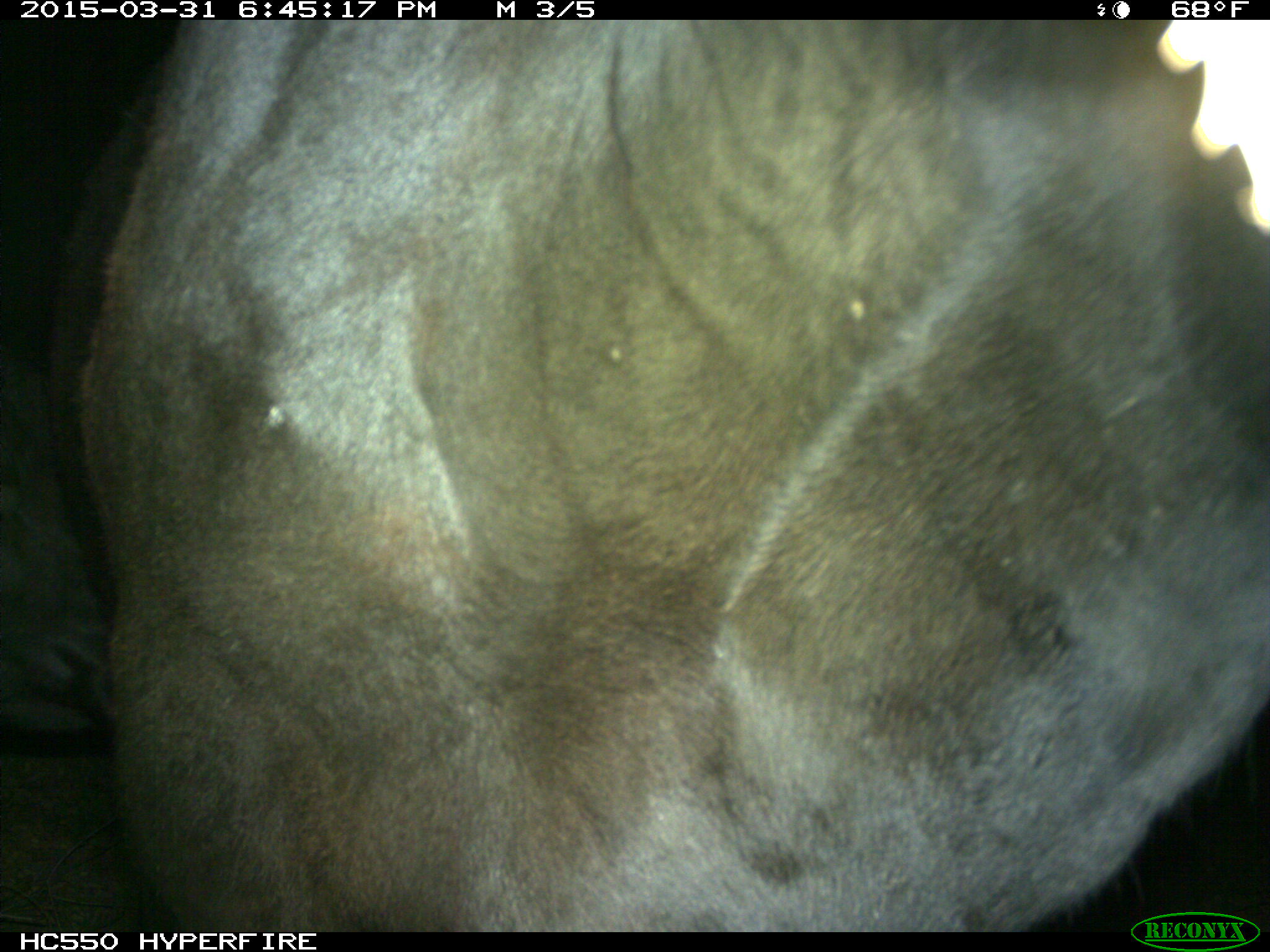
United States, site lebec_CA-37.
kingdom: Animalia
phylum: Chordata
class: Mammalia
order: Artiodactyla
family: Bovidae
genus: Bos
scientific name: Bos taurus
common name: domestic cow